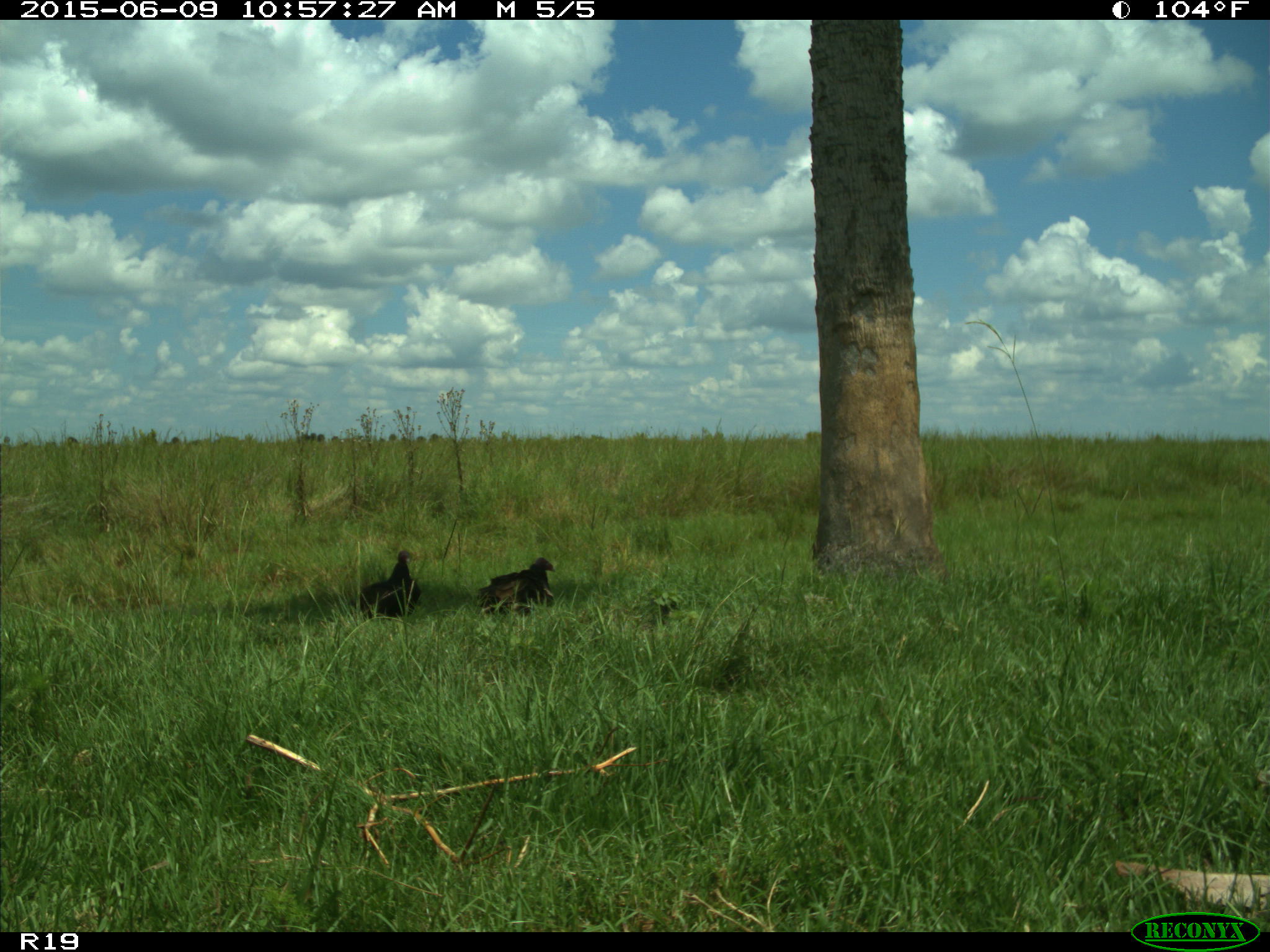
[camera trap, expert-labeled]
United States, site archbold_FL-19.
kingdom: Animalia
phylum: Chordata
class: Aves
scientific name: Aves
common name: birds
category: unidentified bird